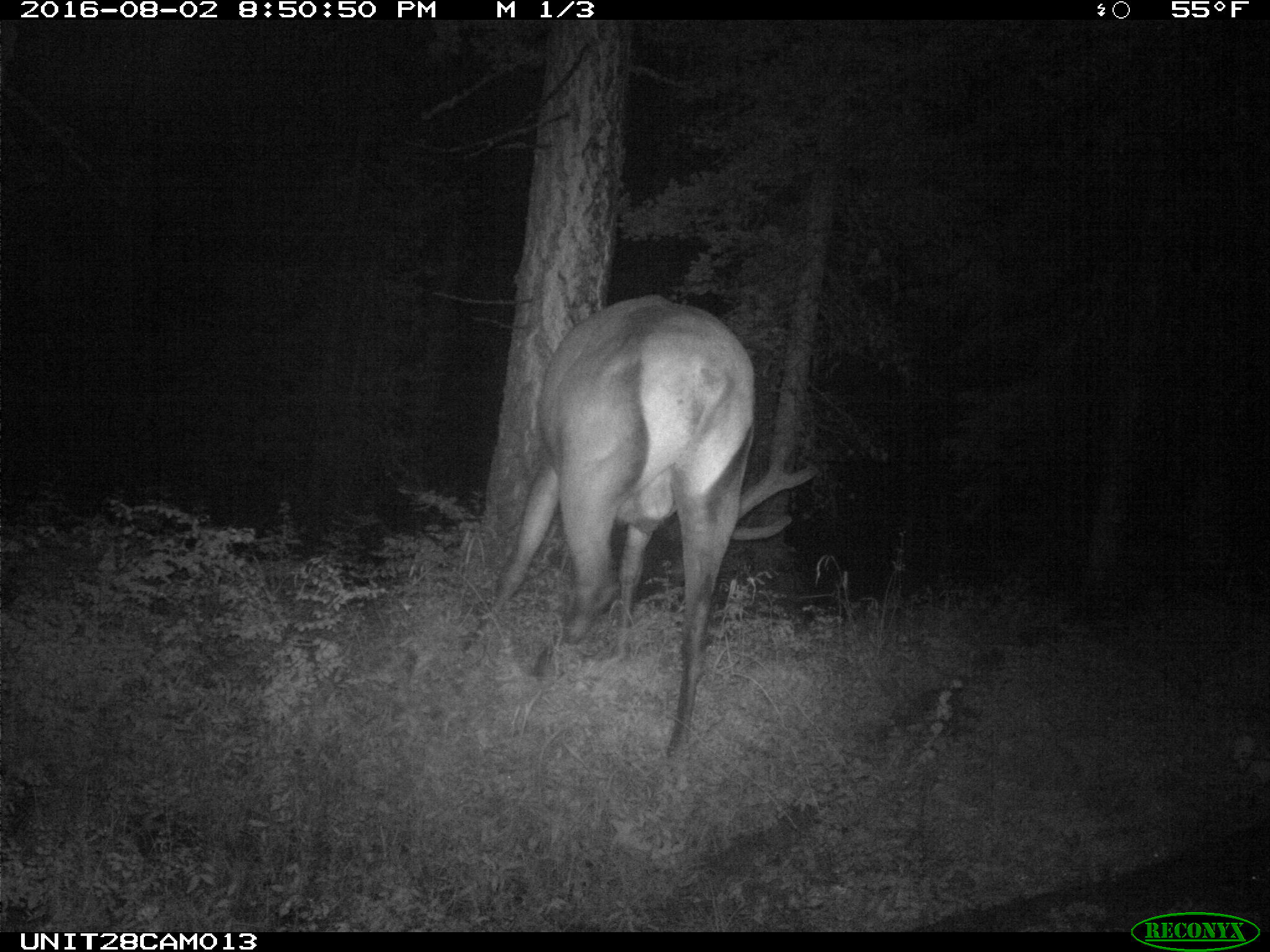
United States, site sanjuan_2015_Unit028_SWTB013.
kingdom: Animalia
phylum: Chordata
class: Mammalia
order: Artiodactyla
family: Cervidae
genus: Cervus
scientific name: Cervus elaphus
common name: red deer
Cervus elaphus (red deer).